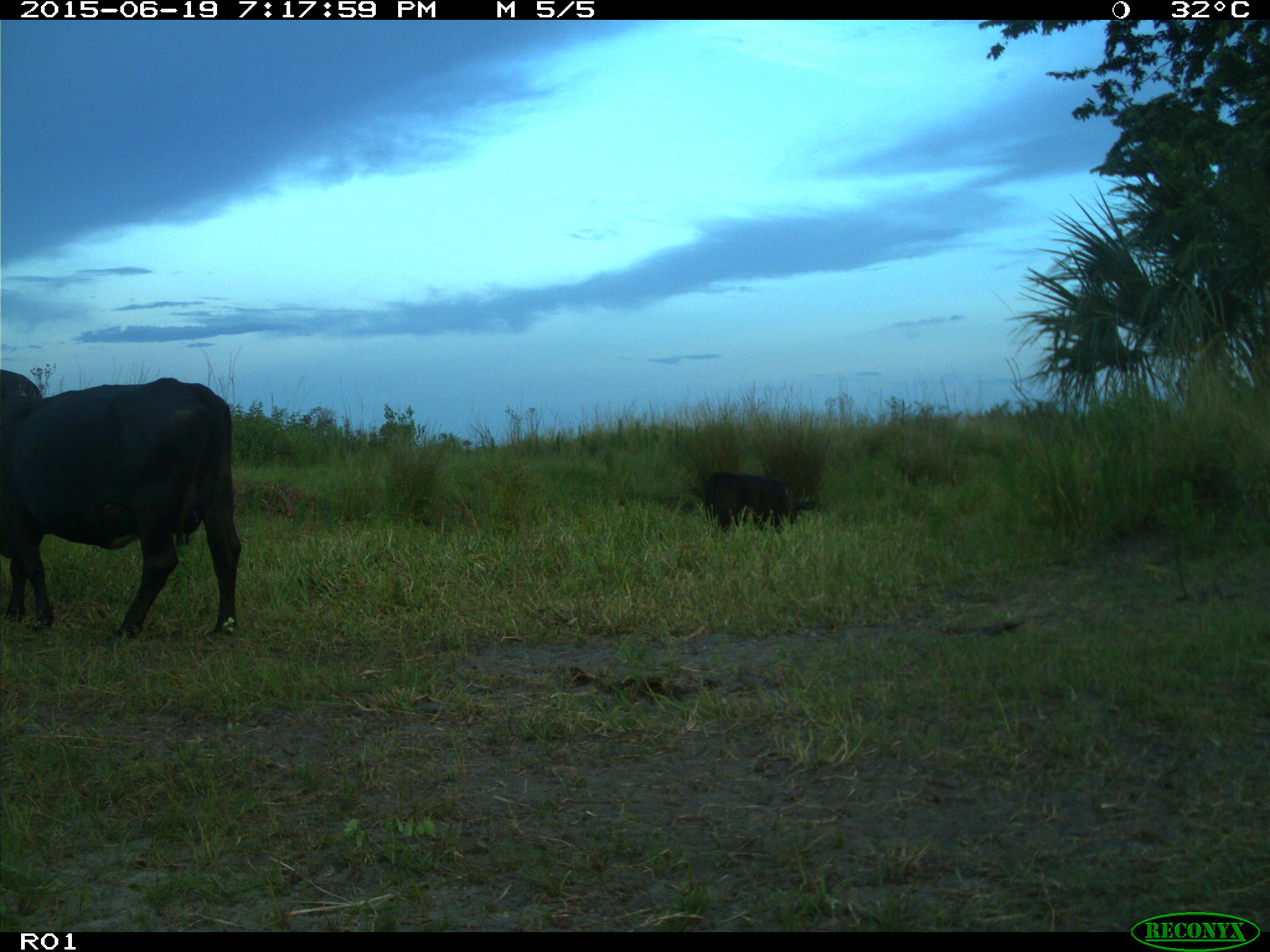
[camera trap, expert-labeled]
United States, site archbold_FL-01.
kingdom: Animalia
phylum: Chordata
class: Mammalia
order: Artiodactyla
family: Bovidae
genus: Bos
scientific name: Bos taurus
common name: domestic cow